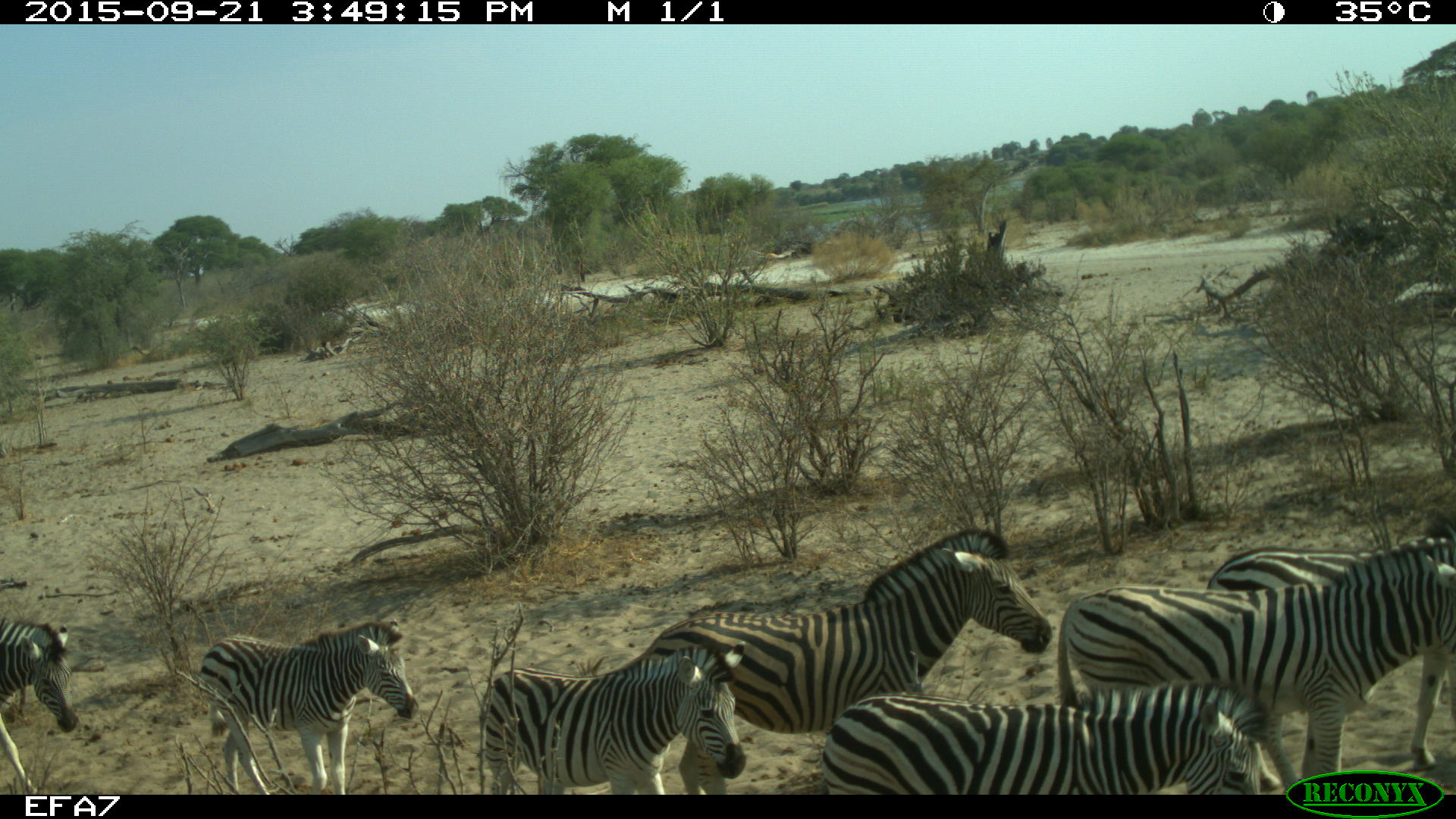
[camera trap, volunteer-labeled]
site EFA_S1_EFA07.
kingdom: Animalia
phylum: Chordata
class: Mammalia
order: Perissodactyla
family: Equidae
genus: Equus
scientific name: Equus quagga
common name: plains zebra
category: zebraplains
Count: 7.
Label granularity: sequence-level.